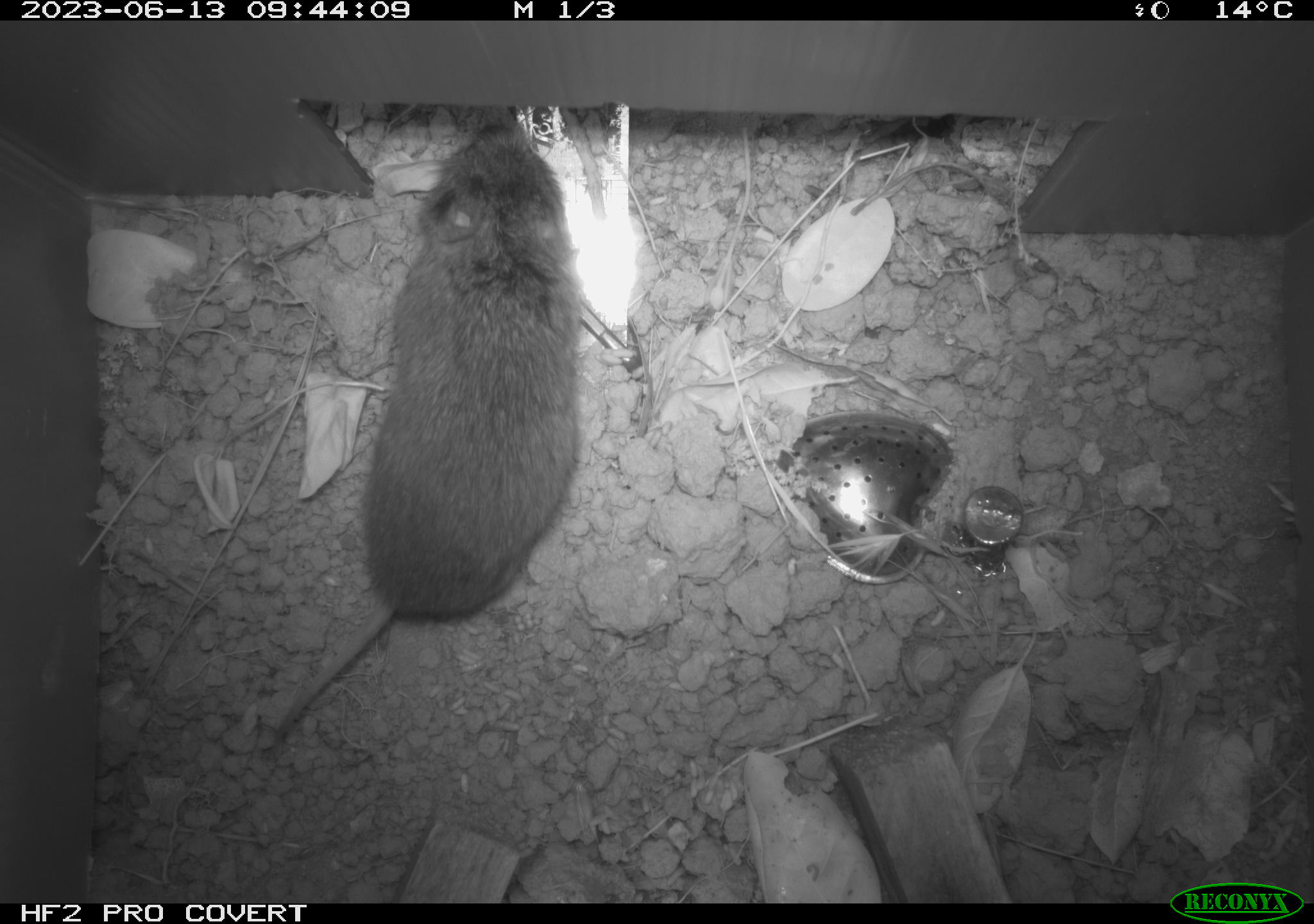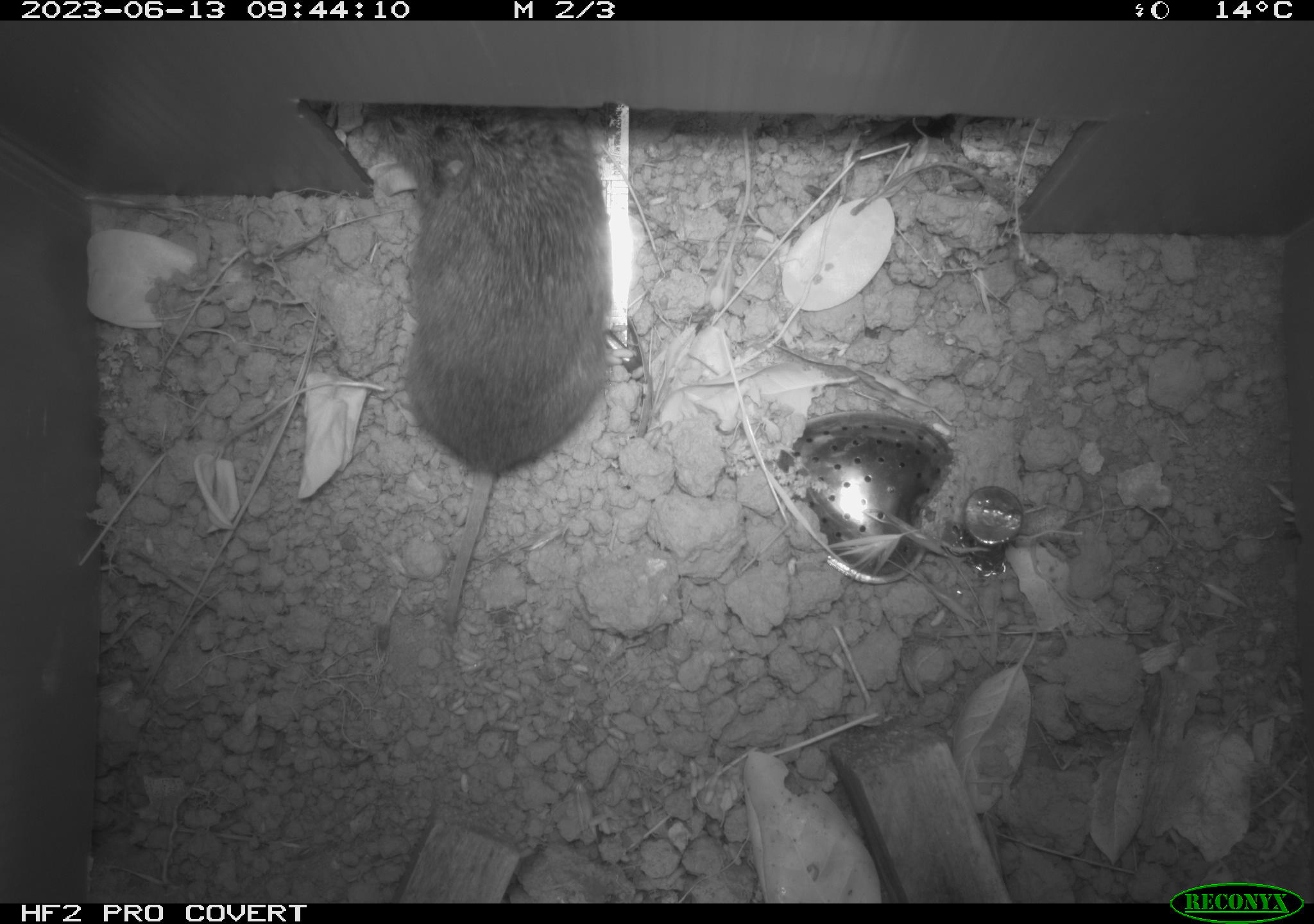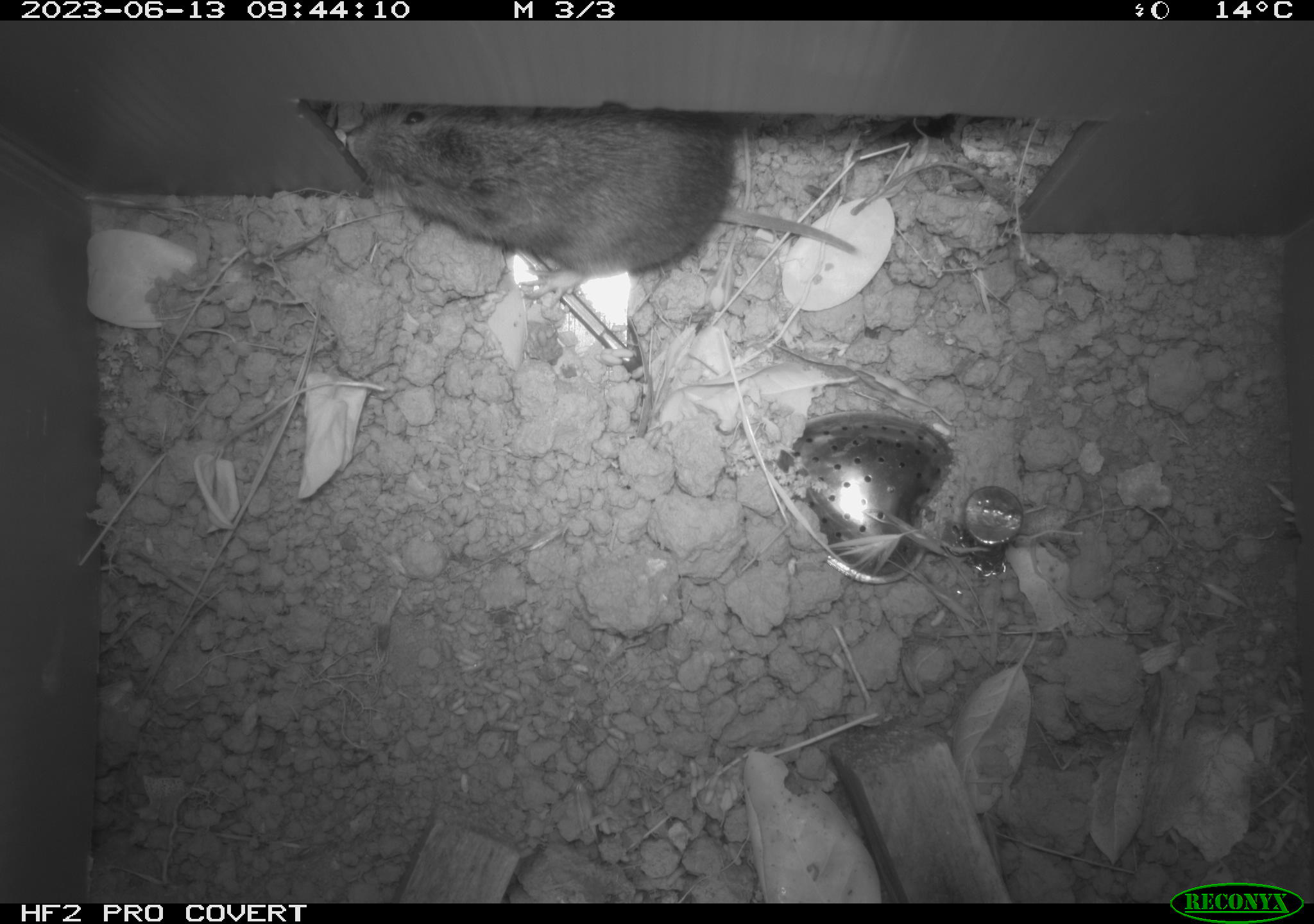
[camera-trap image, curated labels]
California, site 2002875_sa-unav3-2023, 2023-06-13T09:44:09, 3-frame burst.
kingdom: Animalia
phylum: Chordata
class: Mammalia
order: Rodentia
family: Cricetidae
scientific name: Arvicolinae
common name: voles, lemmings, and muskrats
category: arvicolinae subfamily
Arvicolinae subfamily (voles, lemmings, and muskrats) (Arvicolinae).